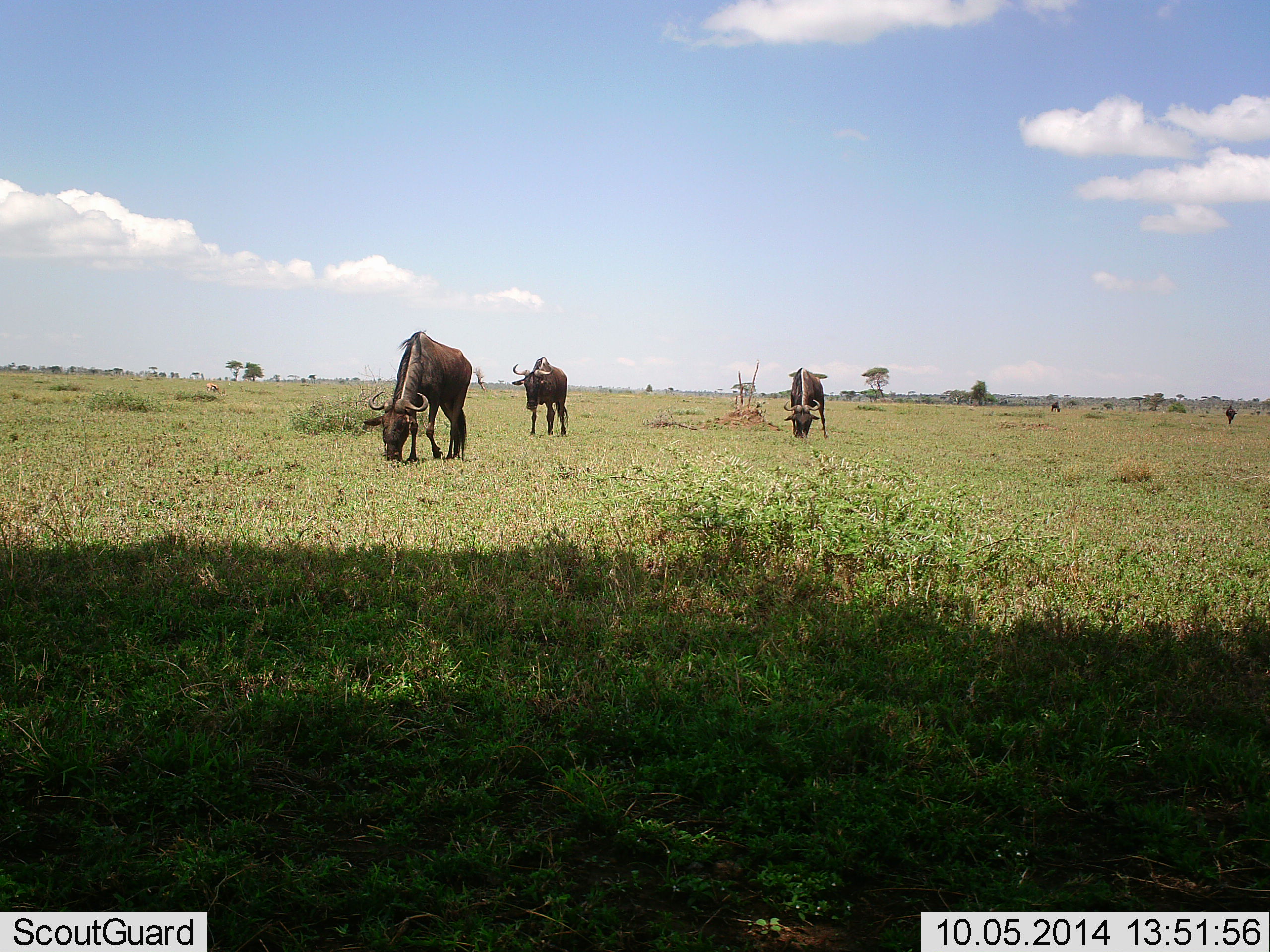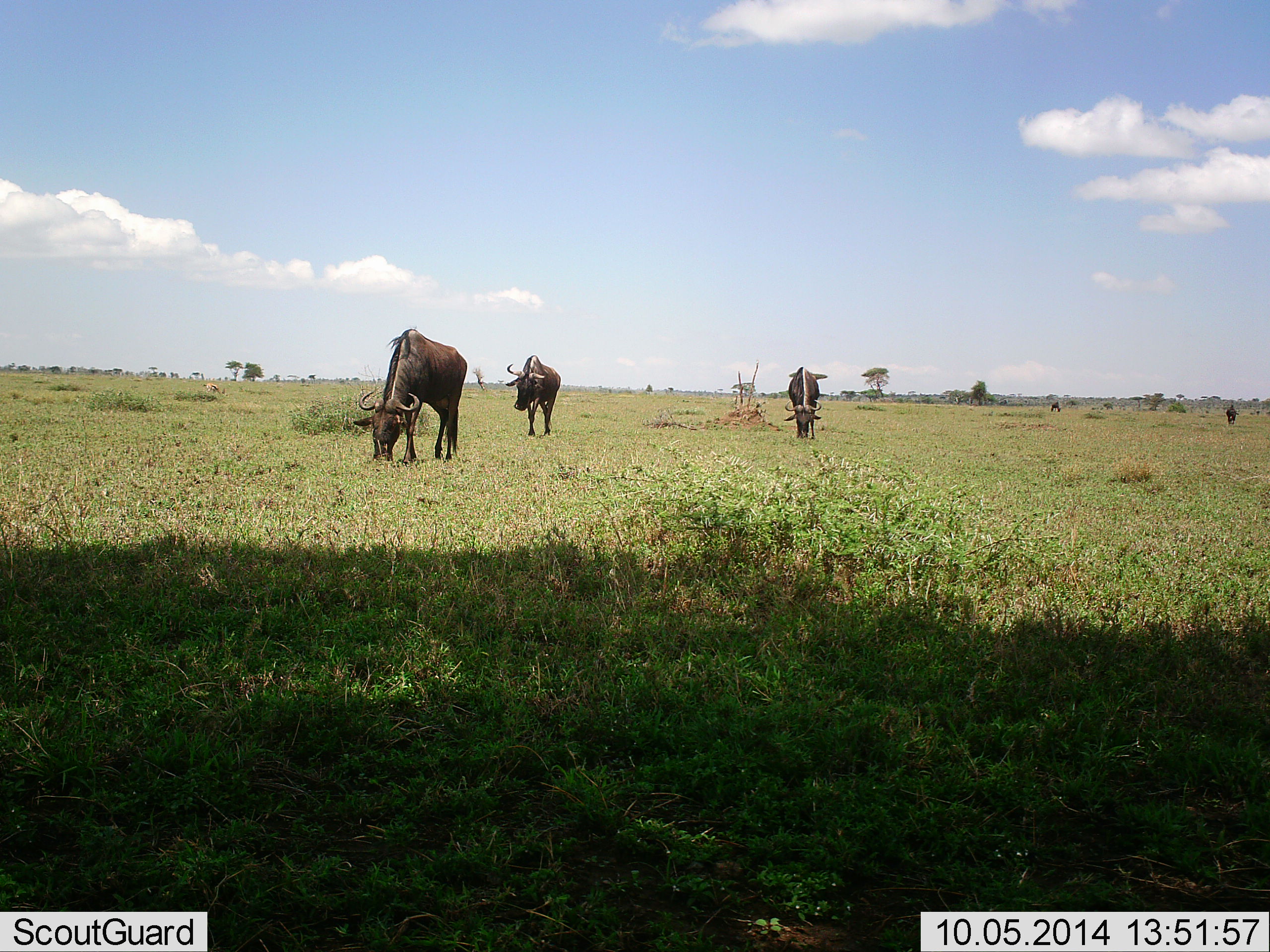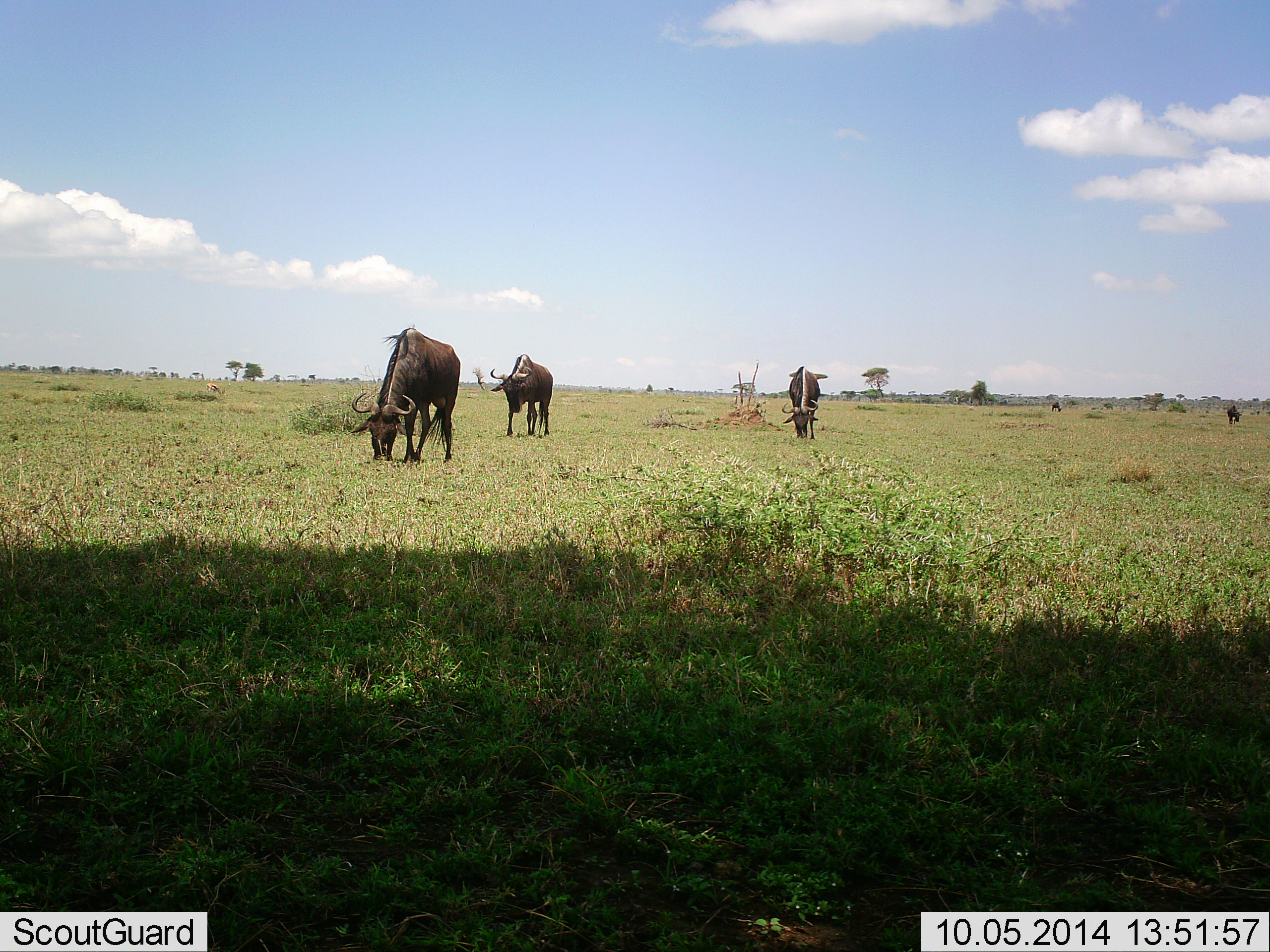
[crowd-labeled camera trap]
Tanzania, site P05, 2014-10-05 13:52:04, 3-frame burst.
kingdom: Animalia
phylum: Chordata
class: Mammalia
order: Artiodactyla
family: Bovidae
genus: Connochaetes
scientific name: Connochaetes taurinus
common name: blue wildebeest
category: wildebeest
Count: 4.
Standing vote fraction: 25%.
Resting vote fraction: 0%.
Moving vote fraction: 50%.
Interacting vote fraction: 0%.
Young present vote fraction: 0%.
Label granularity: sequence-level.